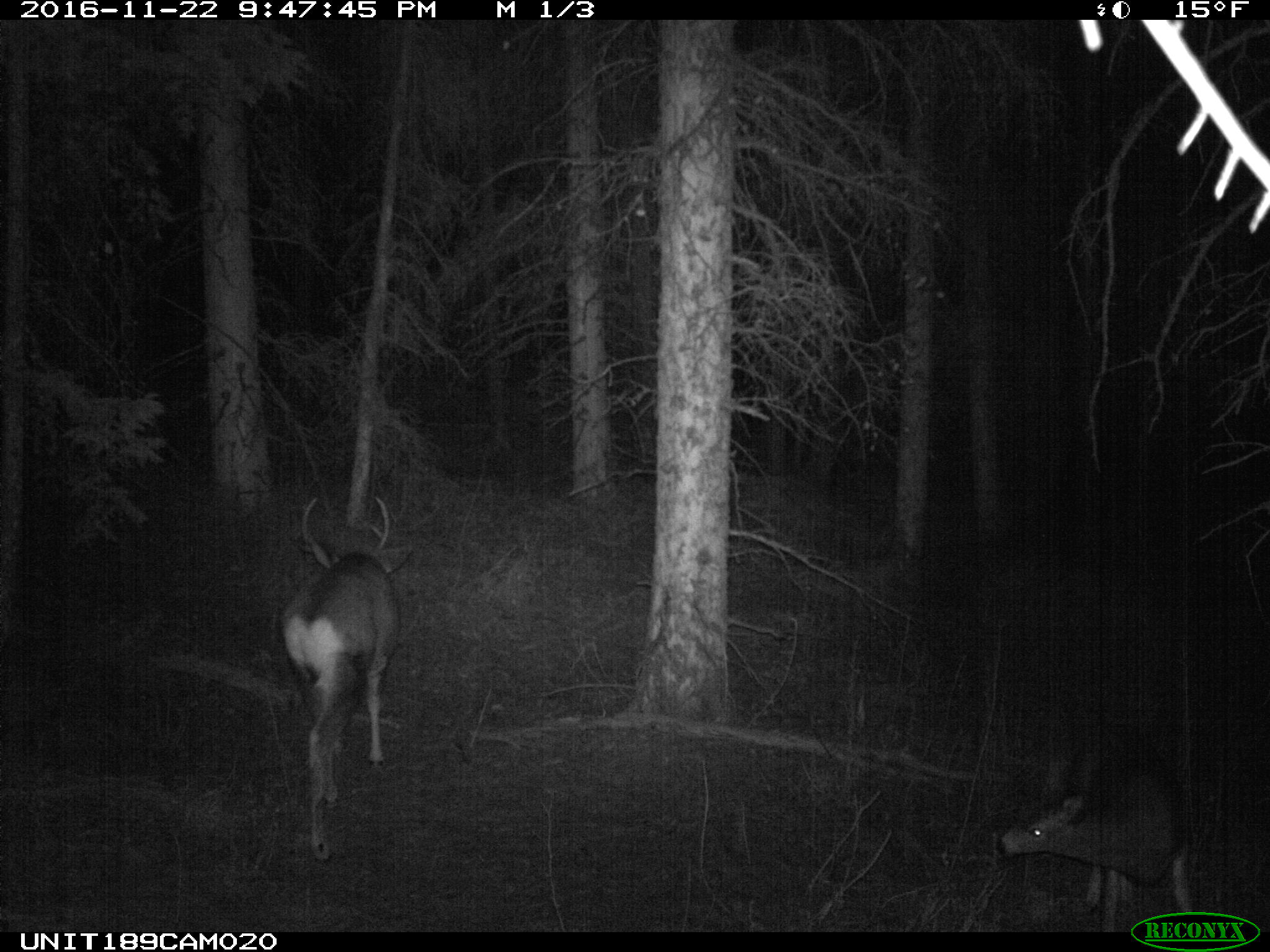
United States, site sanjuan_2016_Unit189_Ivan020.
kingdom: Animalia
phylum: Chordata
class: Mammalia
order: Artiodactyla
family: Cervidae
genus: Odocoileus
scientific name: Odocoileus hemionus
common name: mule deer